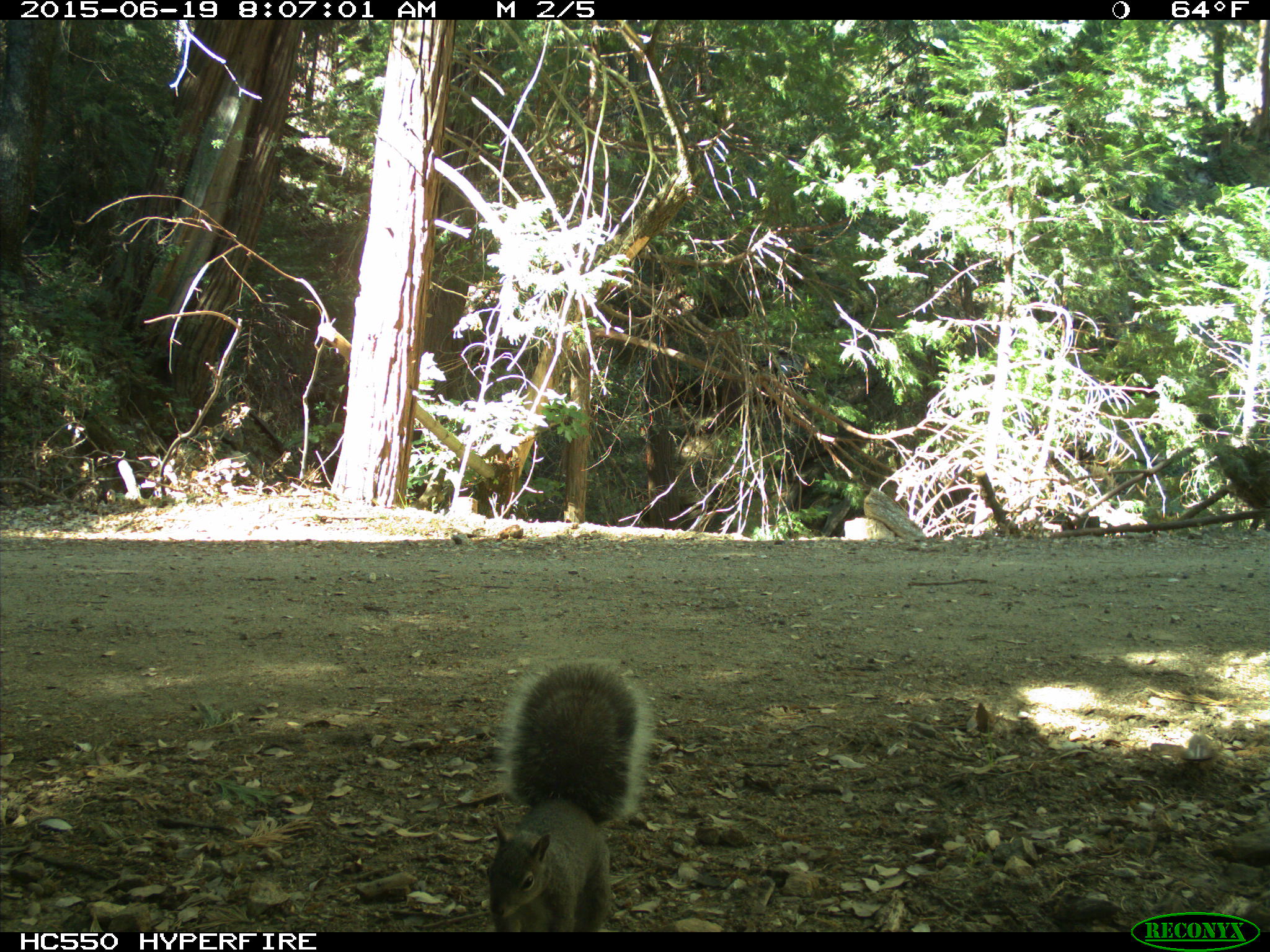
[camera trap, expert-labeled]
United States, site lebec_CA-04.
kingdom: Animalia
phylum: Chordata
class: Mammalia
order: Rodentia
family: Sciuridae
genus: Sciurus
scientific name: Sciurus carolinensis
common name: eastern gray squirrel